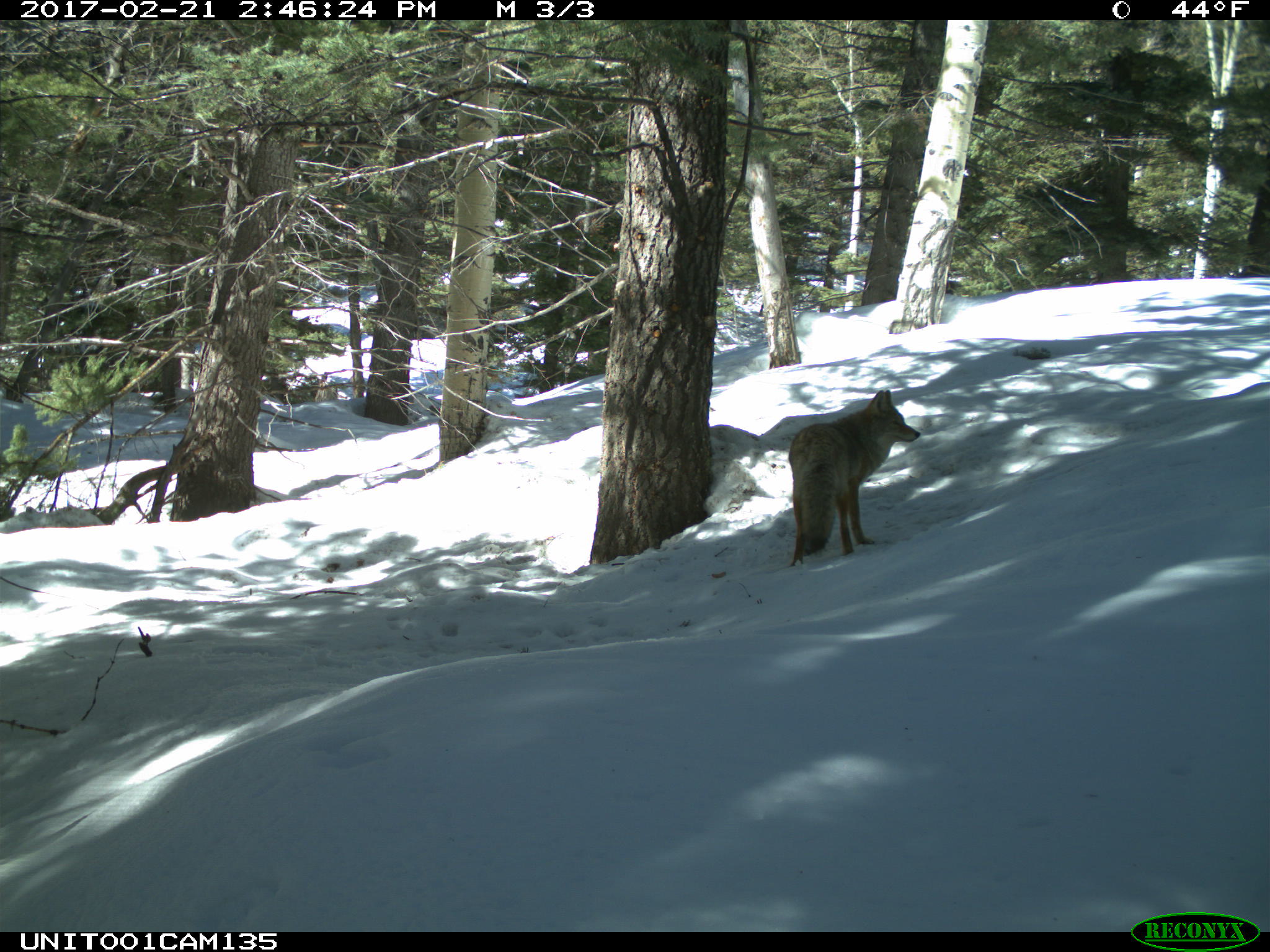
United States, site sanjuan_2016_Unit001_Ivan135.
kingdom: Animalia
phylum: Chordata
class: Mammalia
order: Carnivora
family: Canidae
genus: Canis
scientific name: Canis latrans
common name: coyote